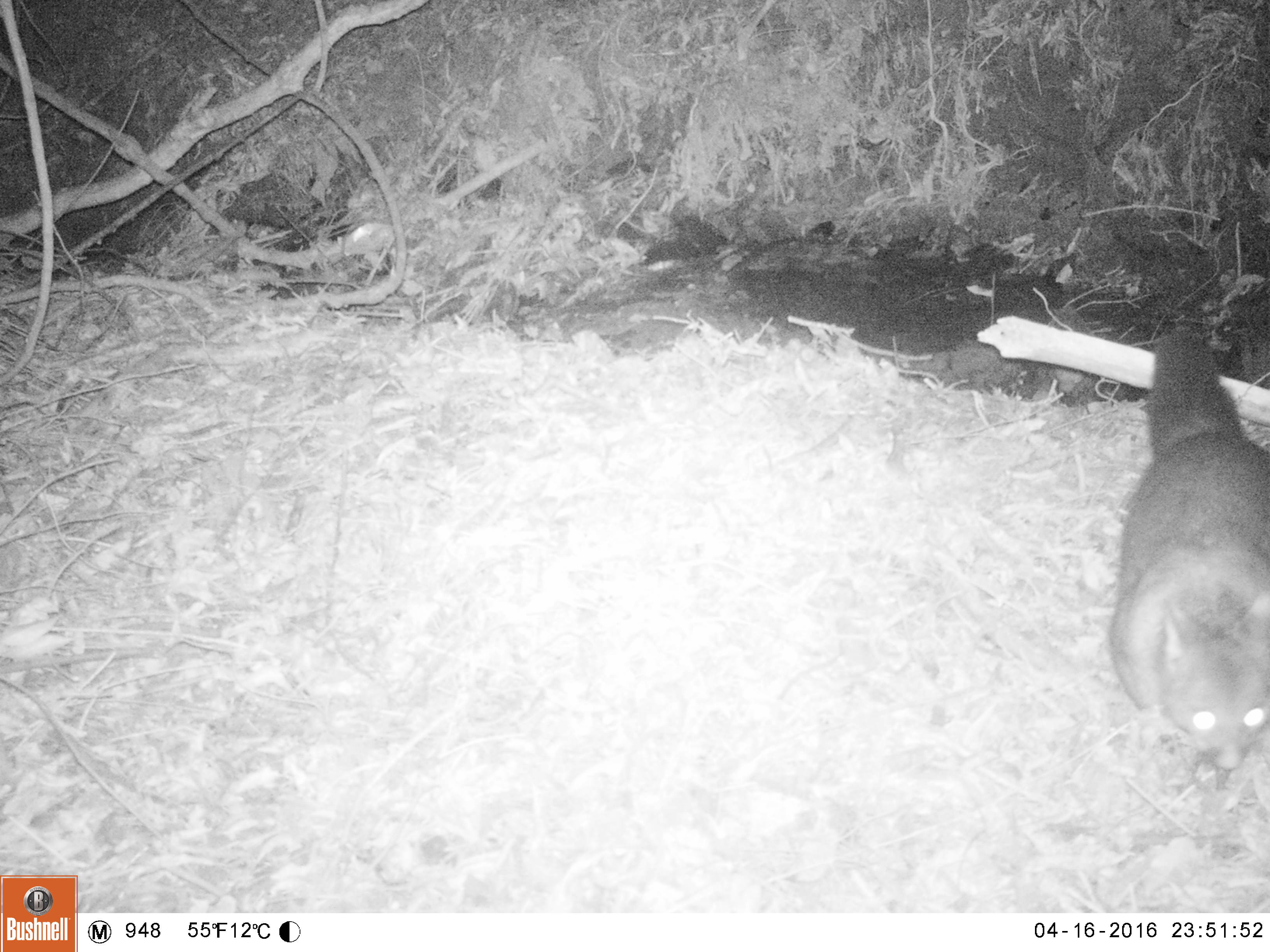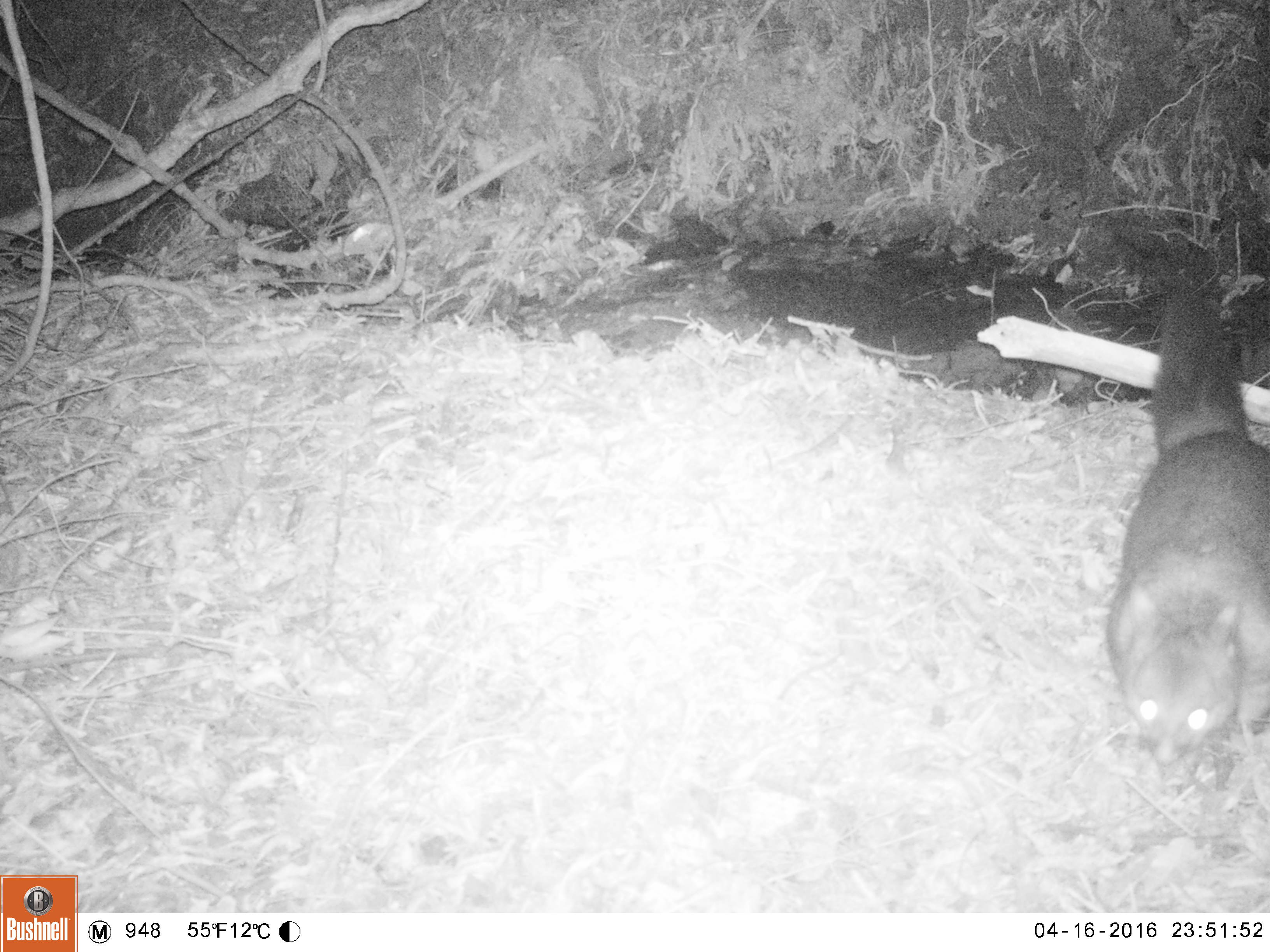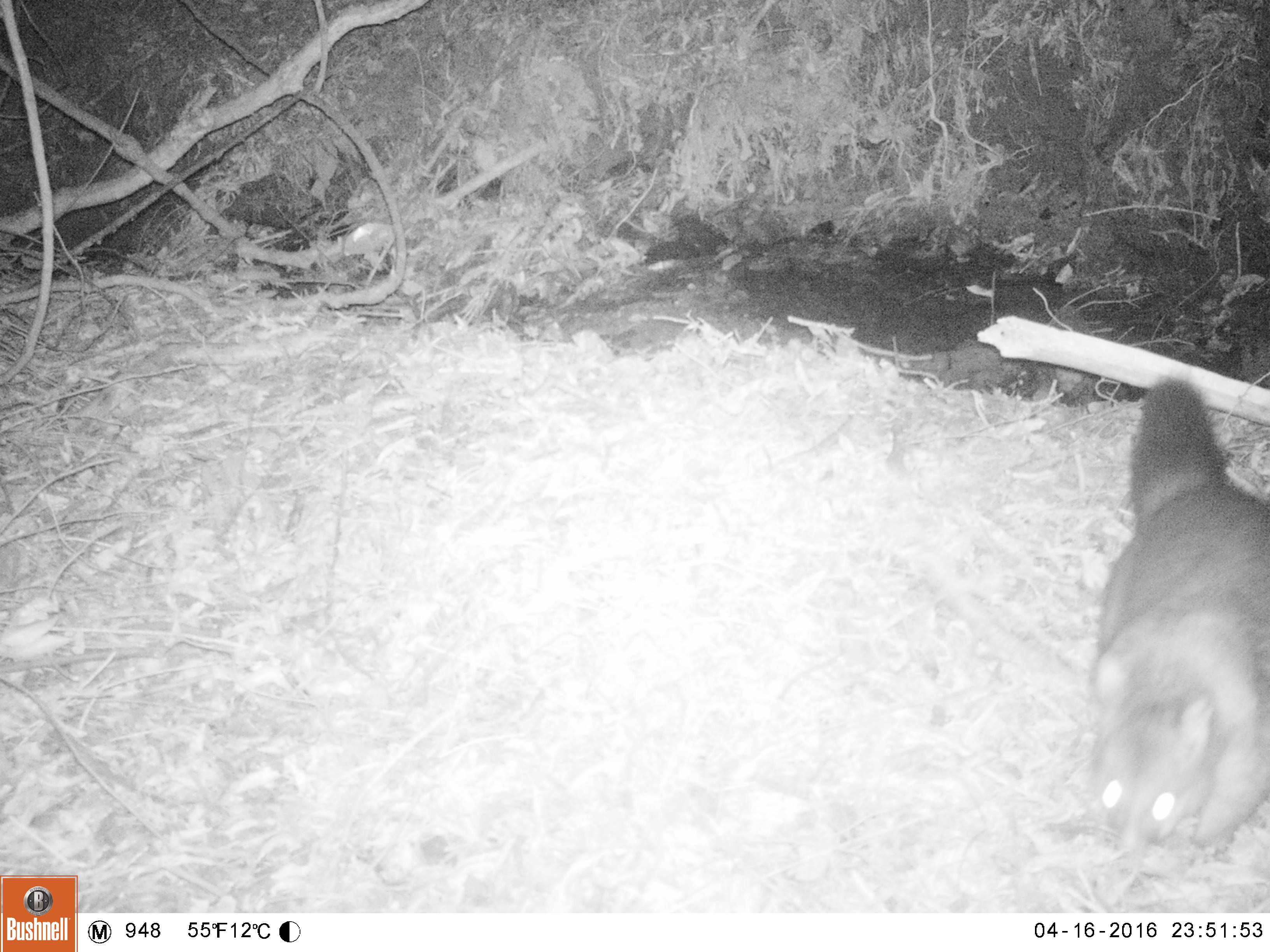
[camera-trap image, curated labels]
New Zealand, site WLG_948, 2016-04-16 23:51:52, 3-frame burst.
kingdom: Animalia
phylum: Chordata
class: Mammalia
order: Diprotodontia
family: Phalangeridae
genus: Trichosurus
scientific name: Trichosurus vulpecula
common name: common brushtail possum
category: possum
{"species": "possum (common brushtail possum) (Trichosurus vulpecula)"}